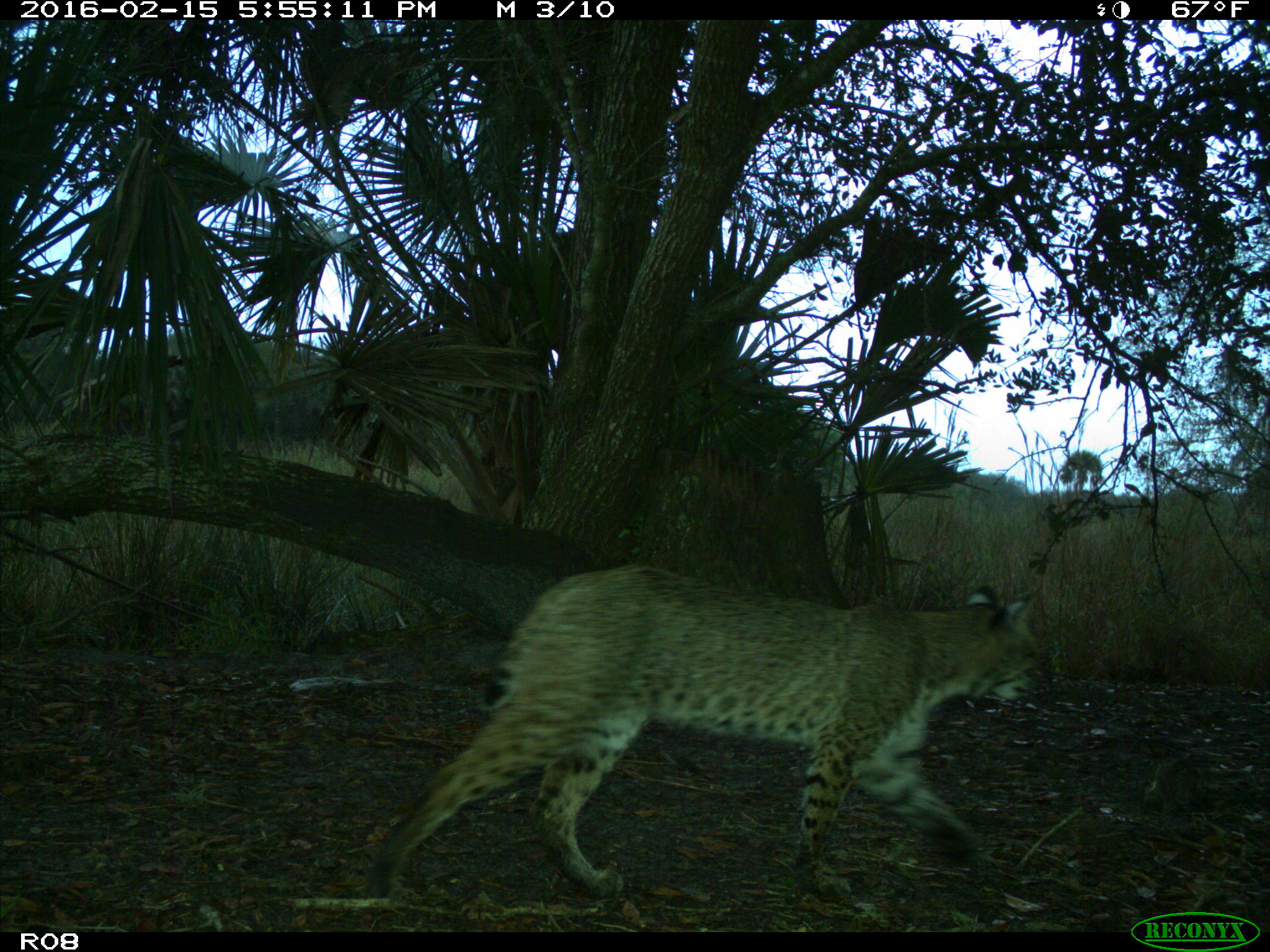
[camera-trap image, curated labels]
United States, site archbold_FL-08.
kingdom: Animalia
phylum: Chordata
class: Mammalia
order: Carnivora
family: Felidae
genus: Lynx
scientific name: Lynx rufus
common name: bobcat